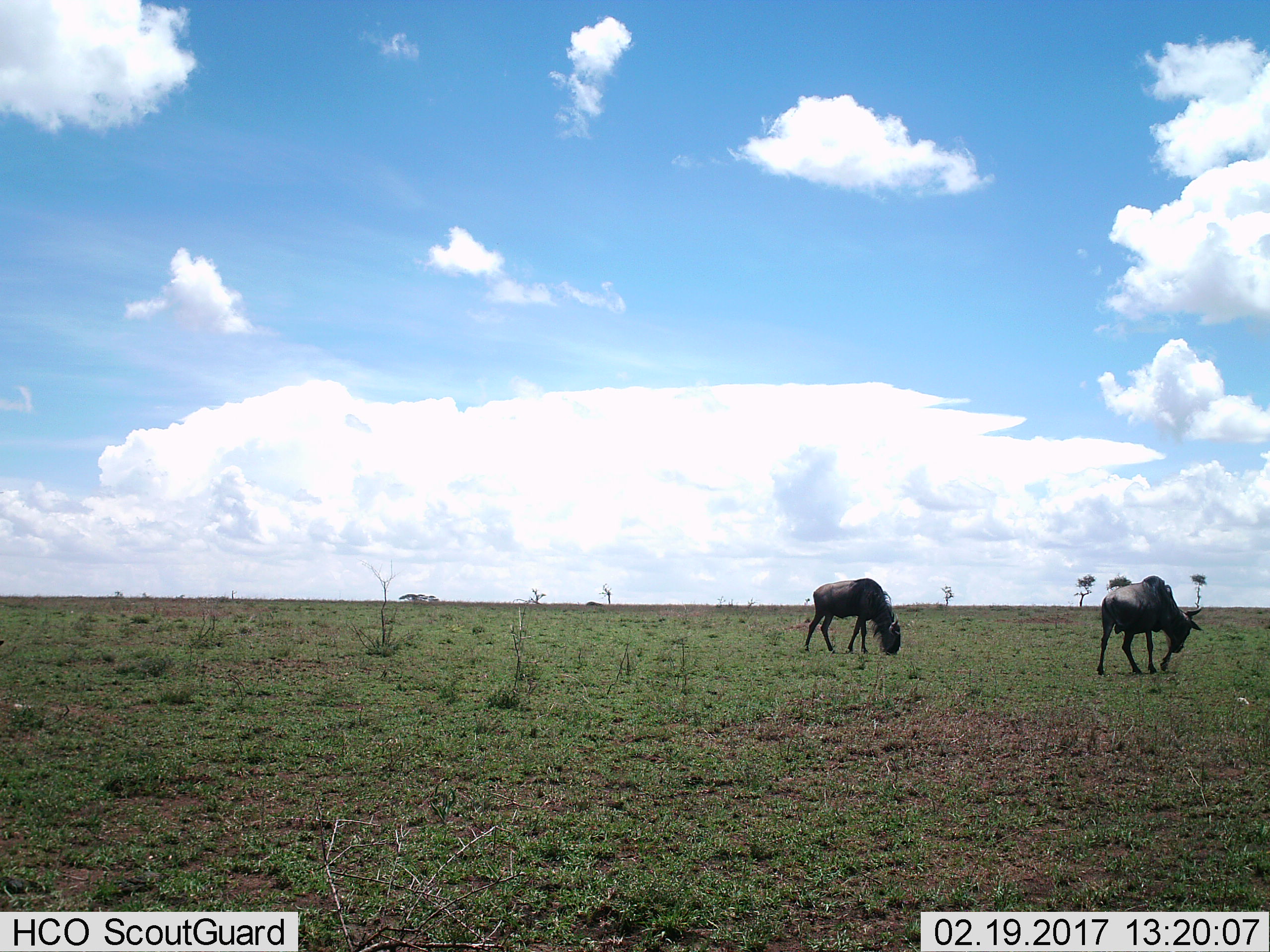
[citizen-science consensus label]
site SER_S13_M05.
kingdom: Animalia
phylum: Chordata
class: Mammalia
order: Artiodactyla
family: Bovidae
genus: Connochaetes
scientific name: Connochaetes taurinus taurinus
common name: blue wildebeest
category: wildebeestblue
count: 2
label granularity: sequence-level